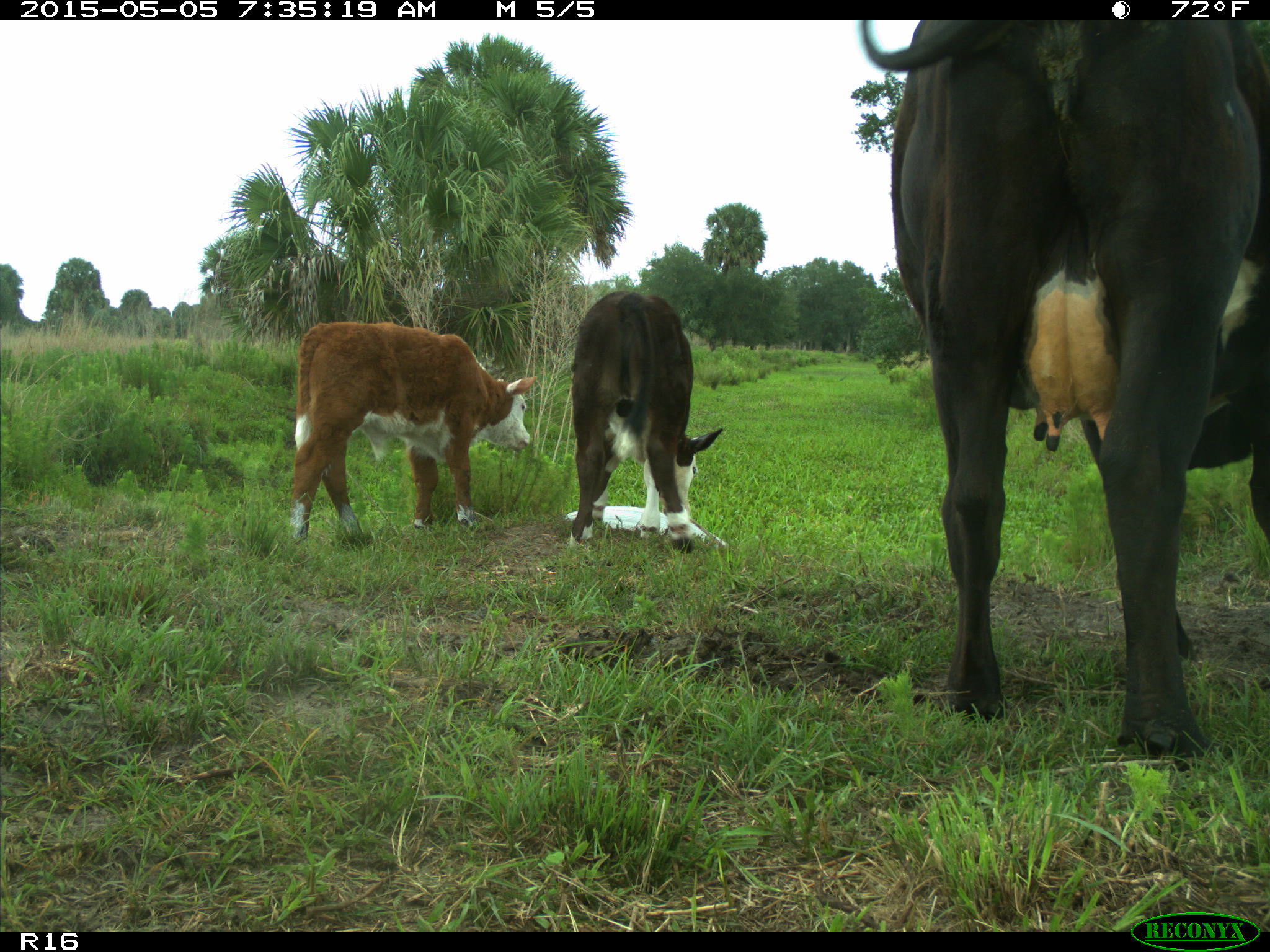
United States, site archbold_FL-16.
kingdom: Animalia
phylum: Chordata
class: Mammalia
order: Artiodactyla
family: Bovidae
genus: Bos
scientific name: Bos taurus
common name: domestic cow